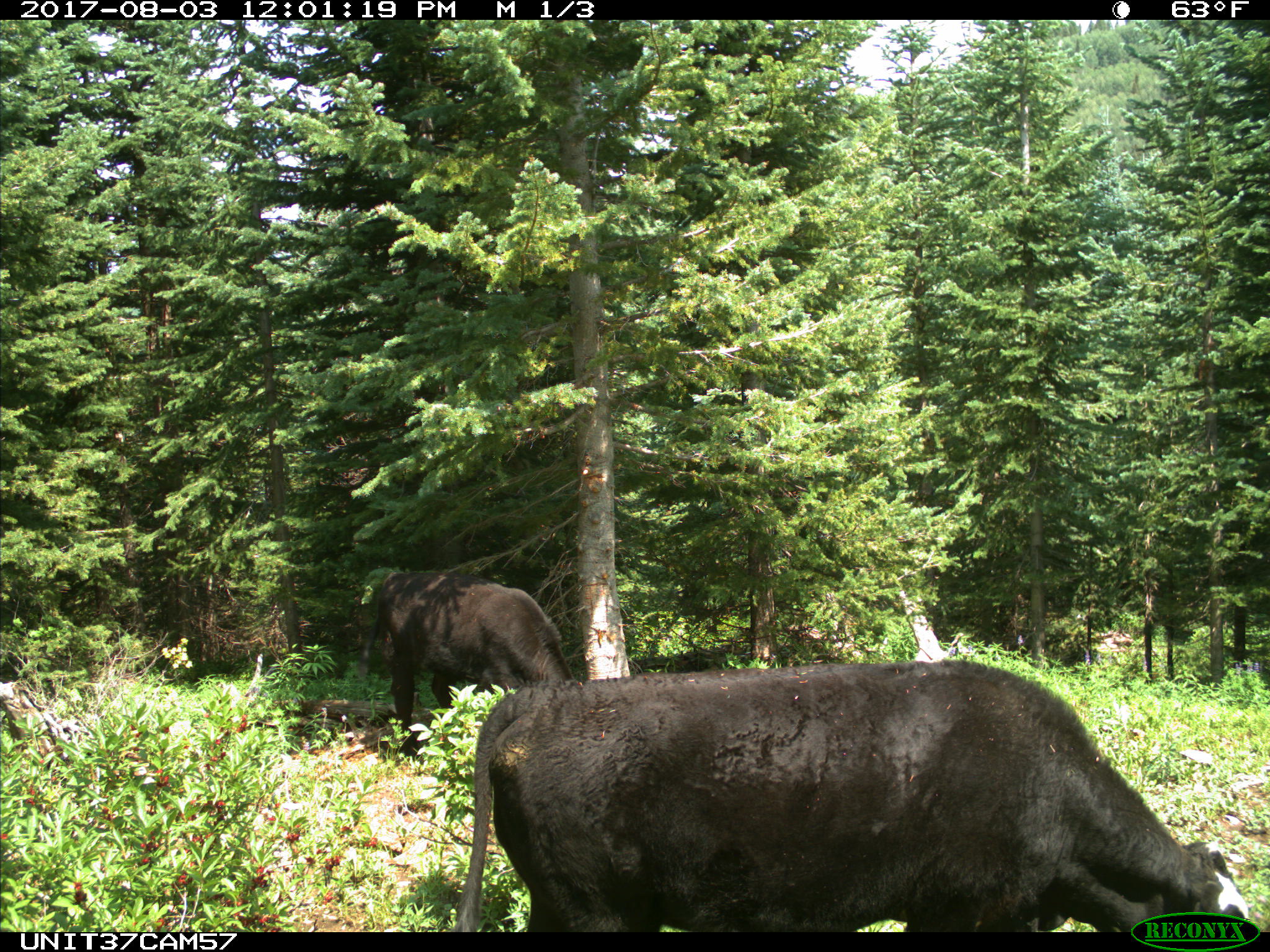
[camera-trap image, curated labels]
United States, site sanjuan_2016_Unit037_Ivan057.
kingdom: Animalia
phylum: Chordata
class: Mammalia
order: Artiodactyla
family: Bovidae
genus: Bos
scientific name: Bos taurus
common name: domestic cow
Bos taurus (domestic cow).